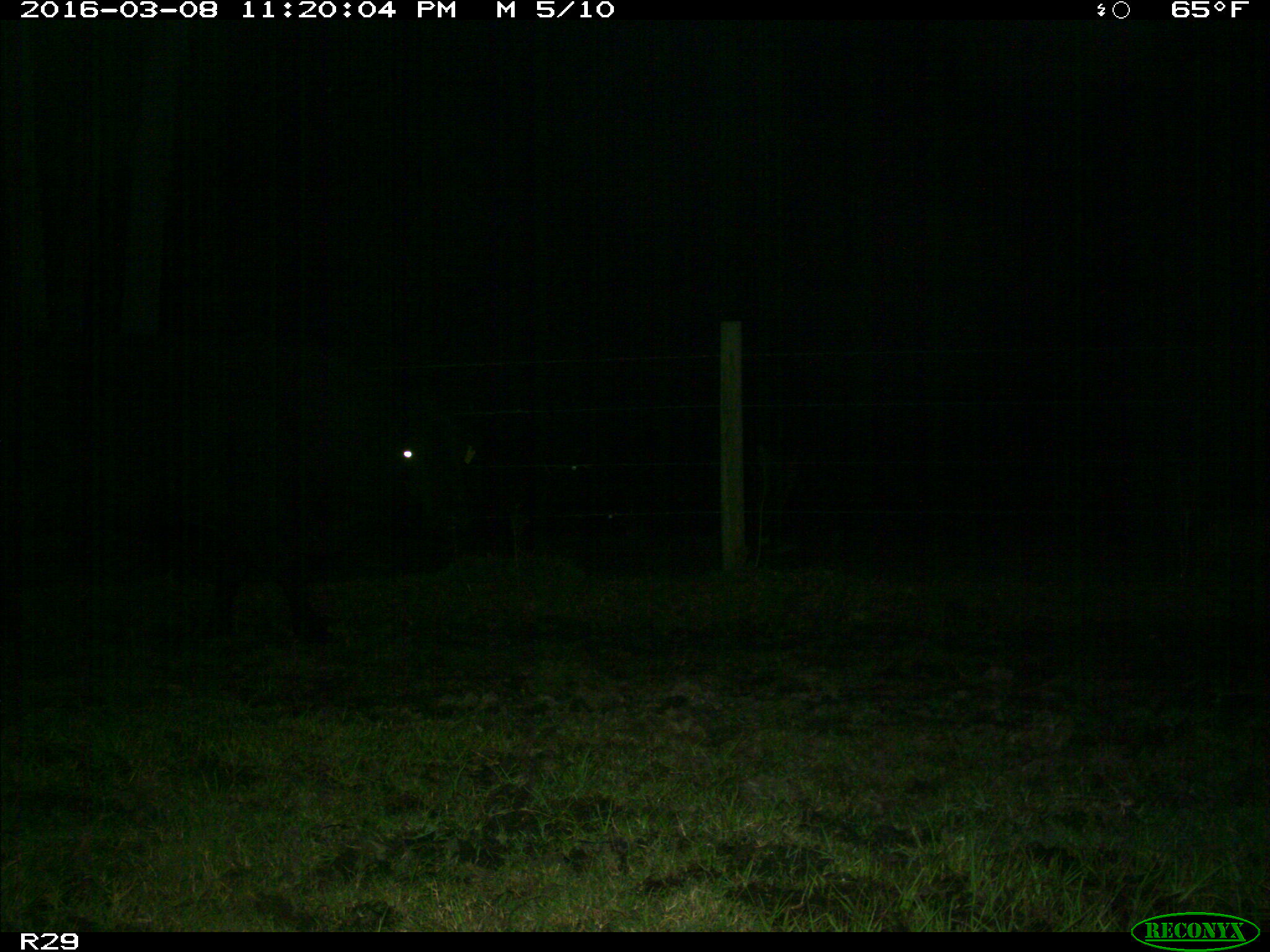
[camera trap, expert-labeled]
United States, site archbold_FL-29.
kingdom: Animalia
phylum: Chordata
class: Mammalia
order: Artiodactyla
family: Bovidae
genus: Bos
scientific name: Bos taurus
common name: domestic cow